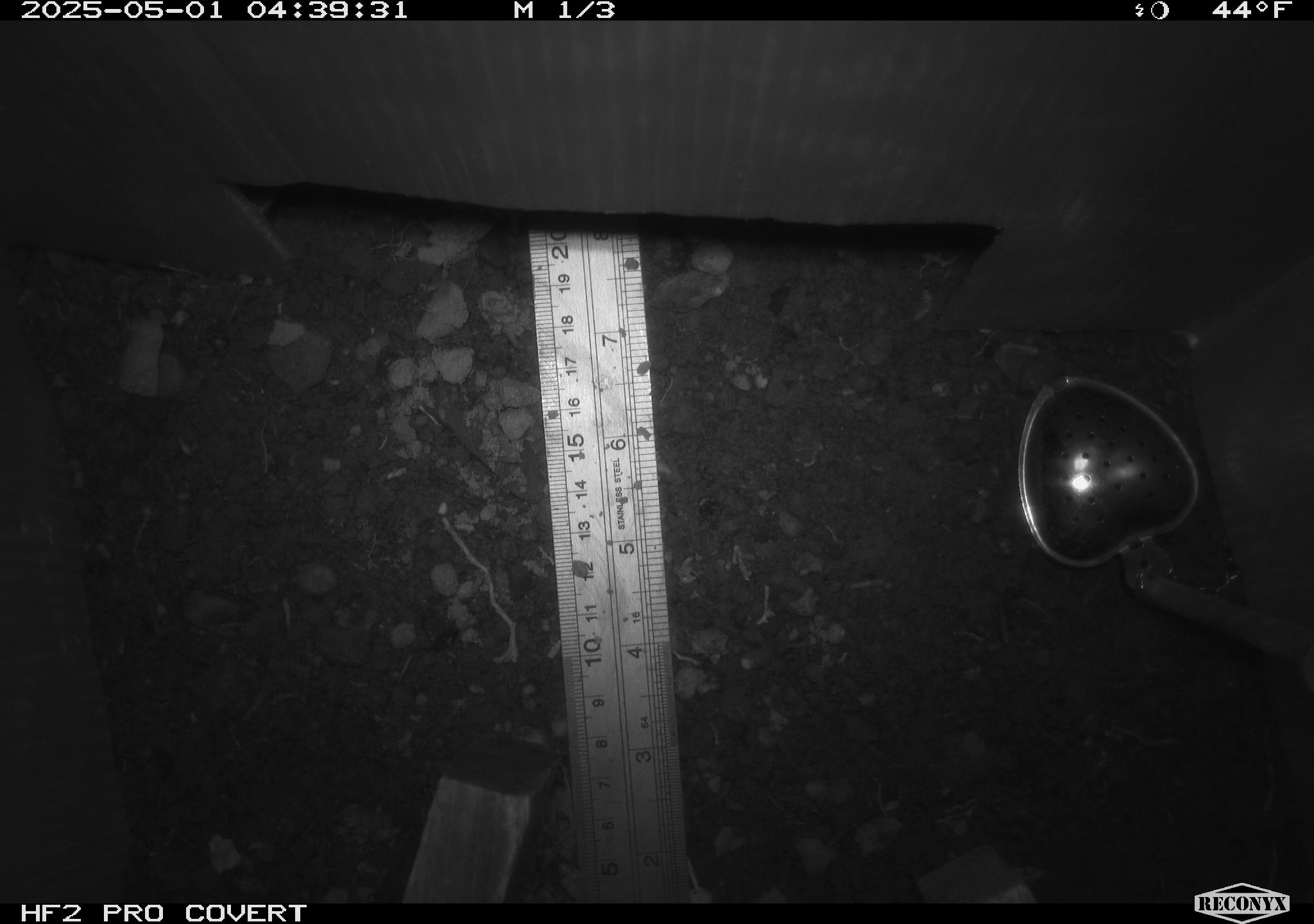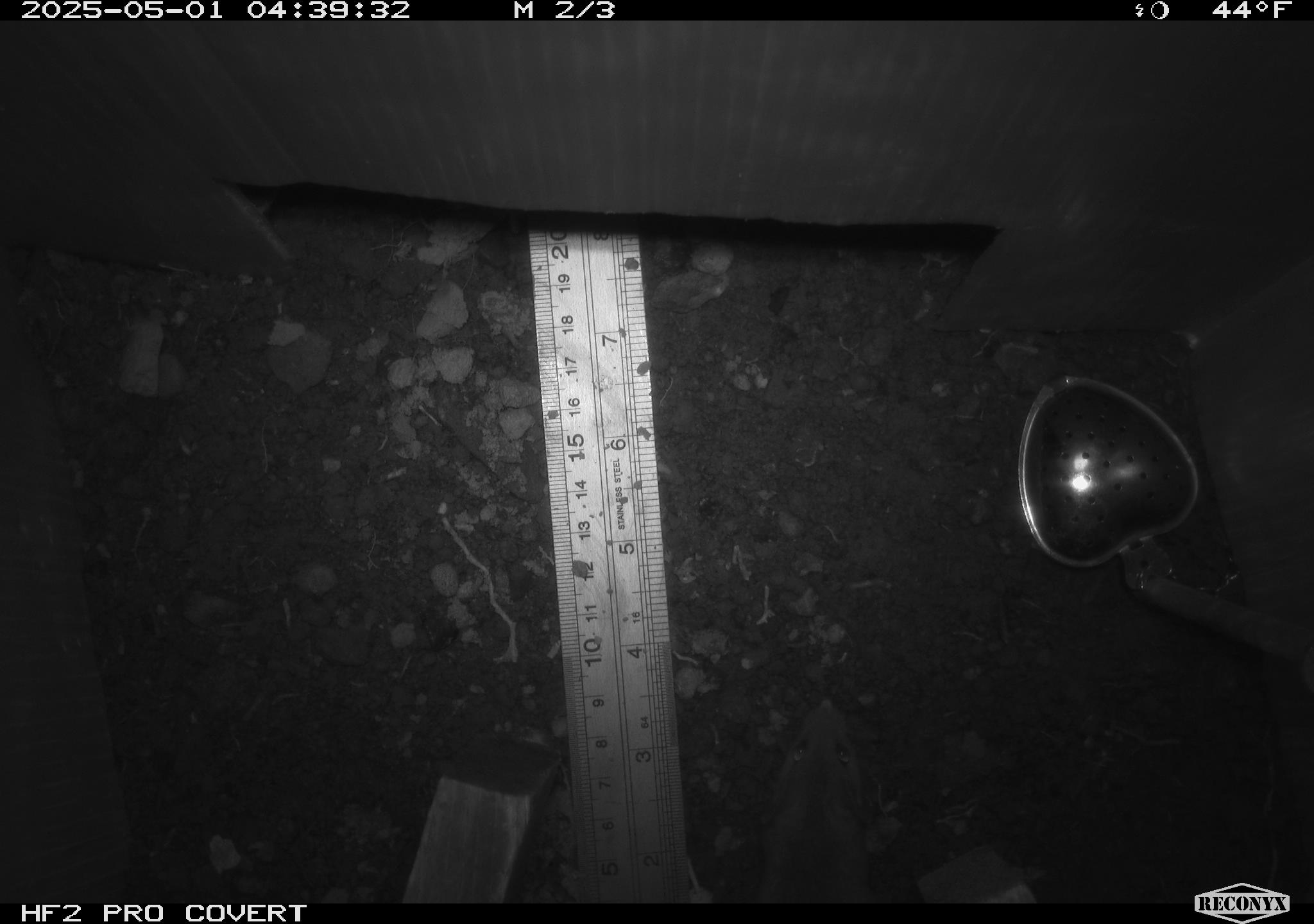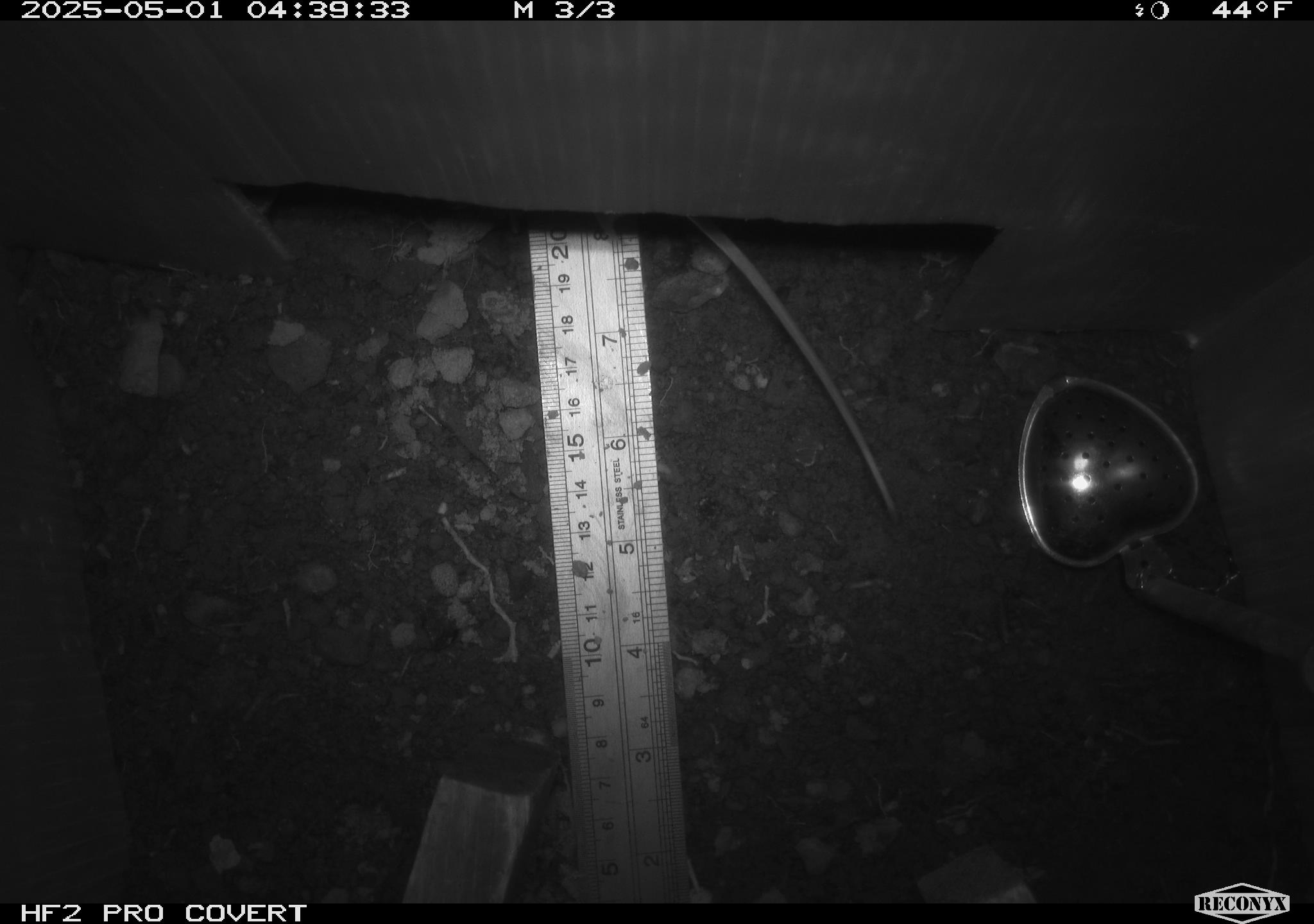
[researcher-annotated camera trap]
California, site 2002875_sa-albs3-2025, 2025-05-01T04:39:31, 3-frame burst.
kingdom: Animalia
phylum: Chordata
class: Mammalia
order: Rodentia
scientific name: Rodentia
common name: mouse species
Mouse species (Rodentia).